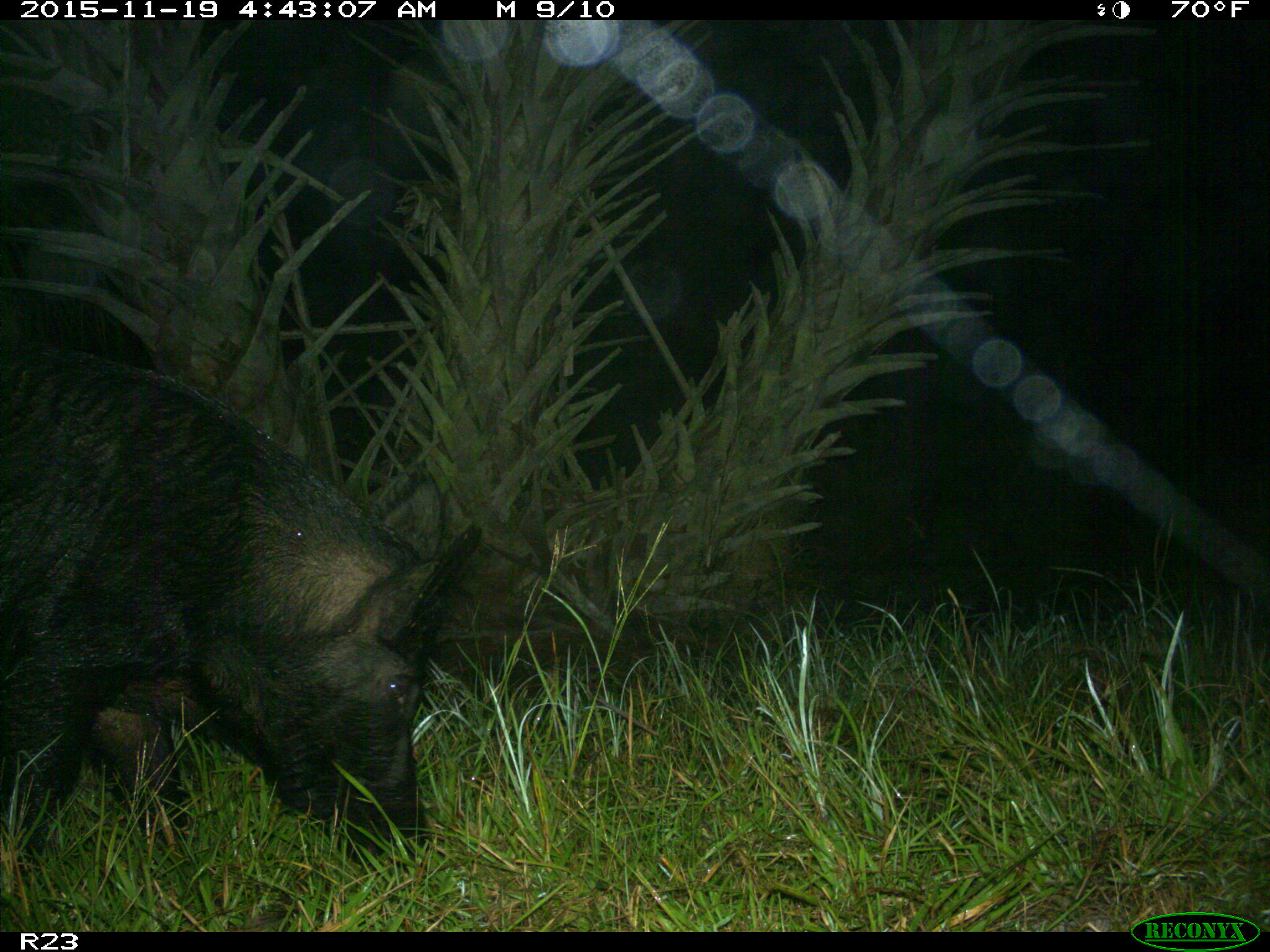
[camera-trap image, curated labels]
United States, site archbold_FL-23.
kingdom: Animalia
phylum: Chordata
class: Mammalia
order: Artiodactyla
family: Suidae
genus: Sus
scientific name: Sus scrofa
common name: wild boar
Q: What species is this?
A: Sus scrofa (wild boar).